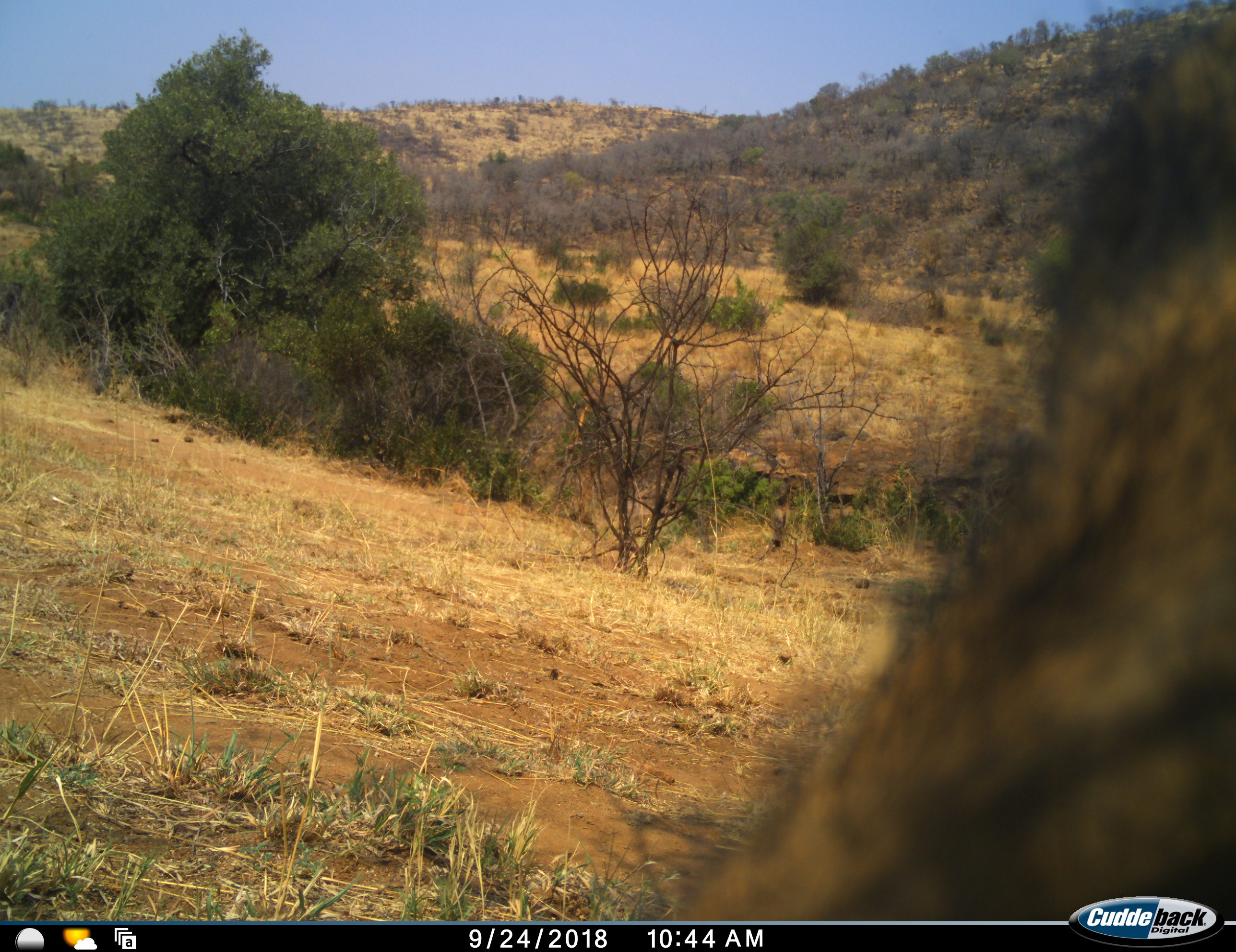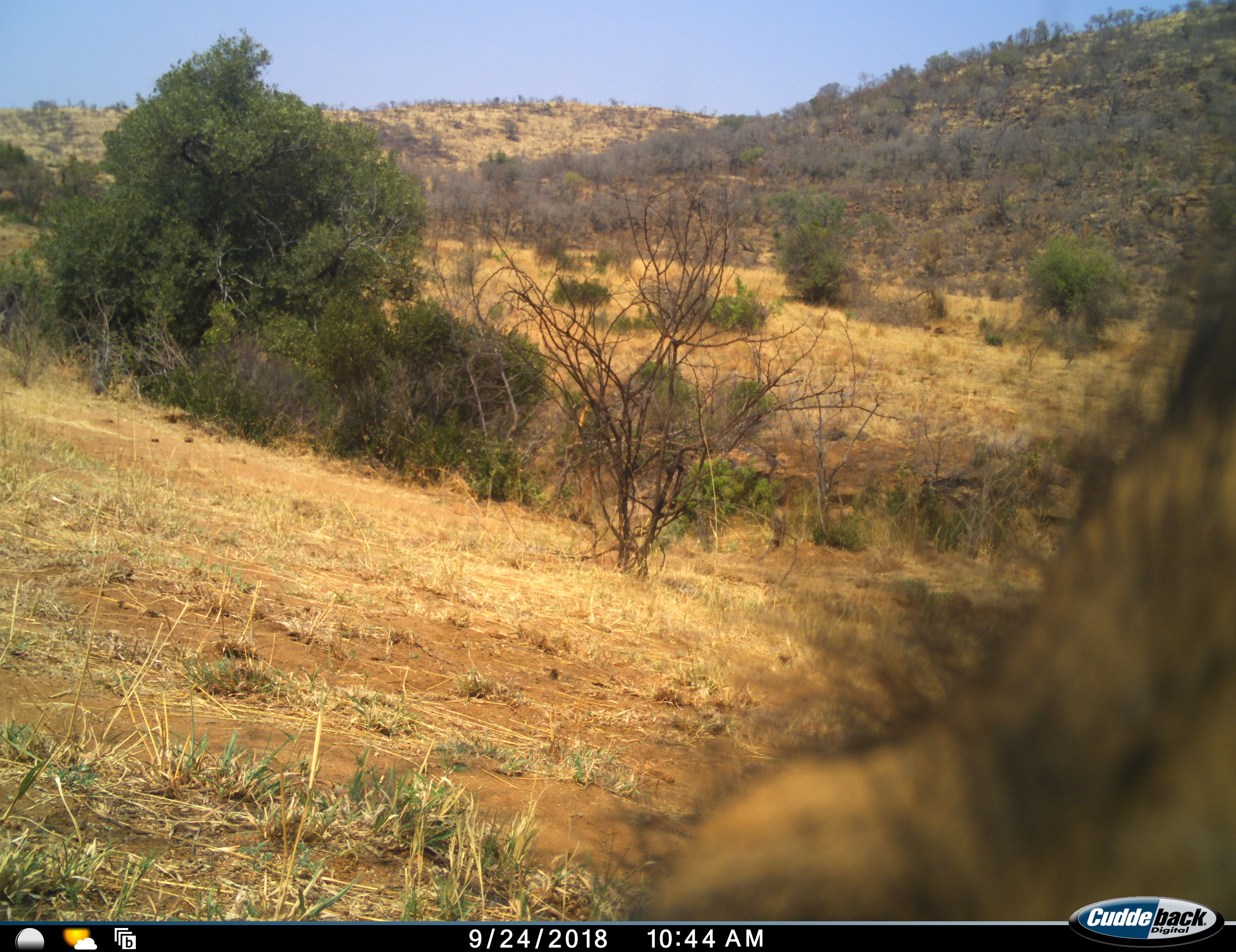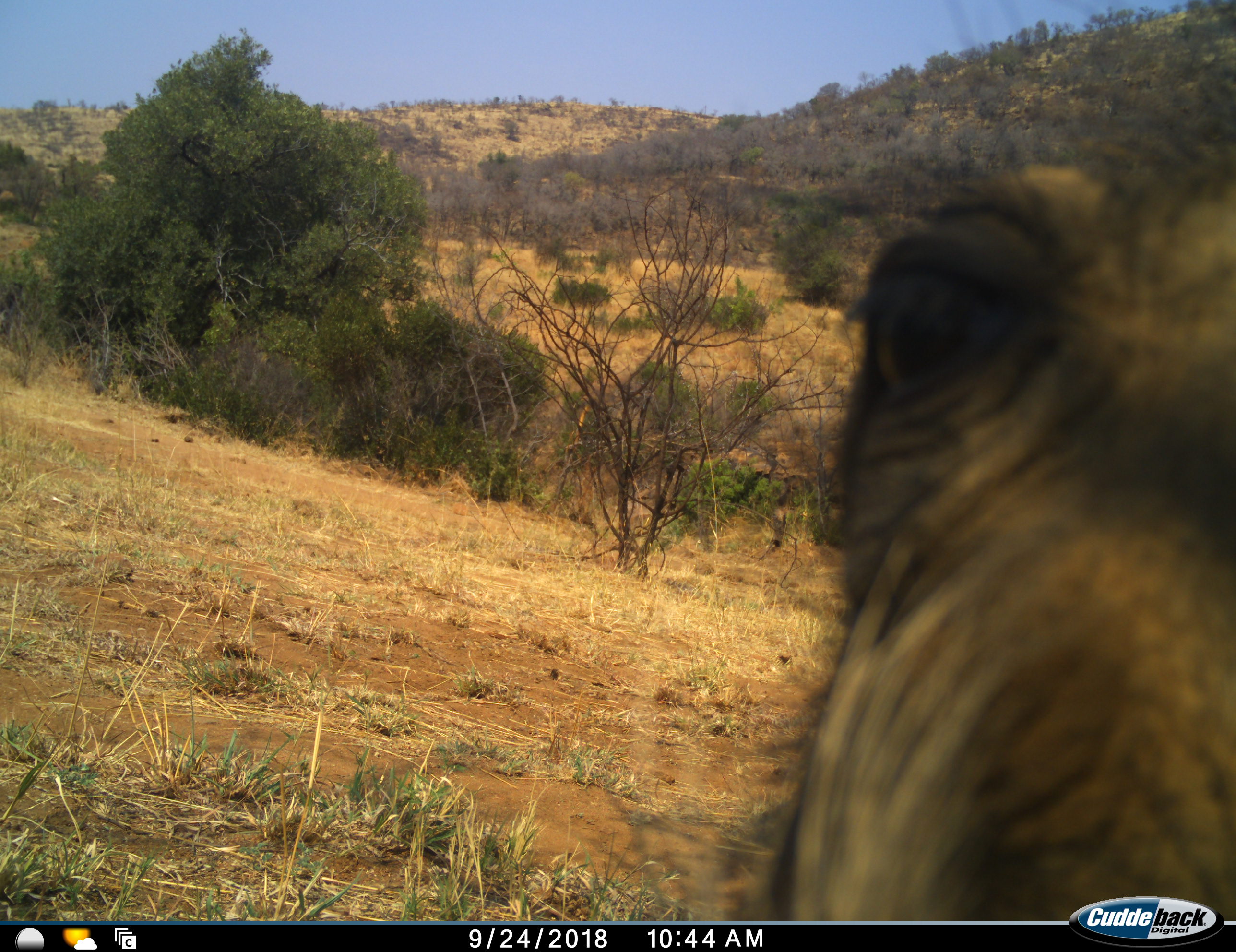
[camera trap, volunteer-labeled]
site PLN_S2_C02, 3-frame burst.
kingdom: Animalia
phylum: Chordata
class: Mammalia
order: Artiodactyla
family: Suidae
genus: Phacochoerus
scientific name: Phacochoerus africanus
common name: warthog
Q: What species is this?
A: Warthog (Phacochoerus africanus).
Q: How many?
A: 1.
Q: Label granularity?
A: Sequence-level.